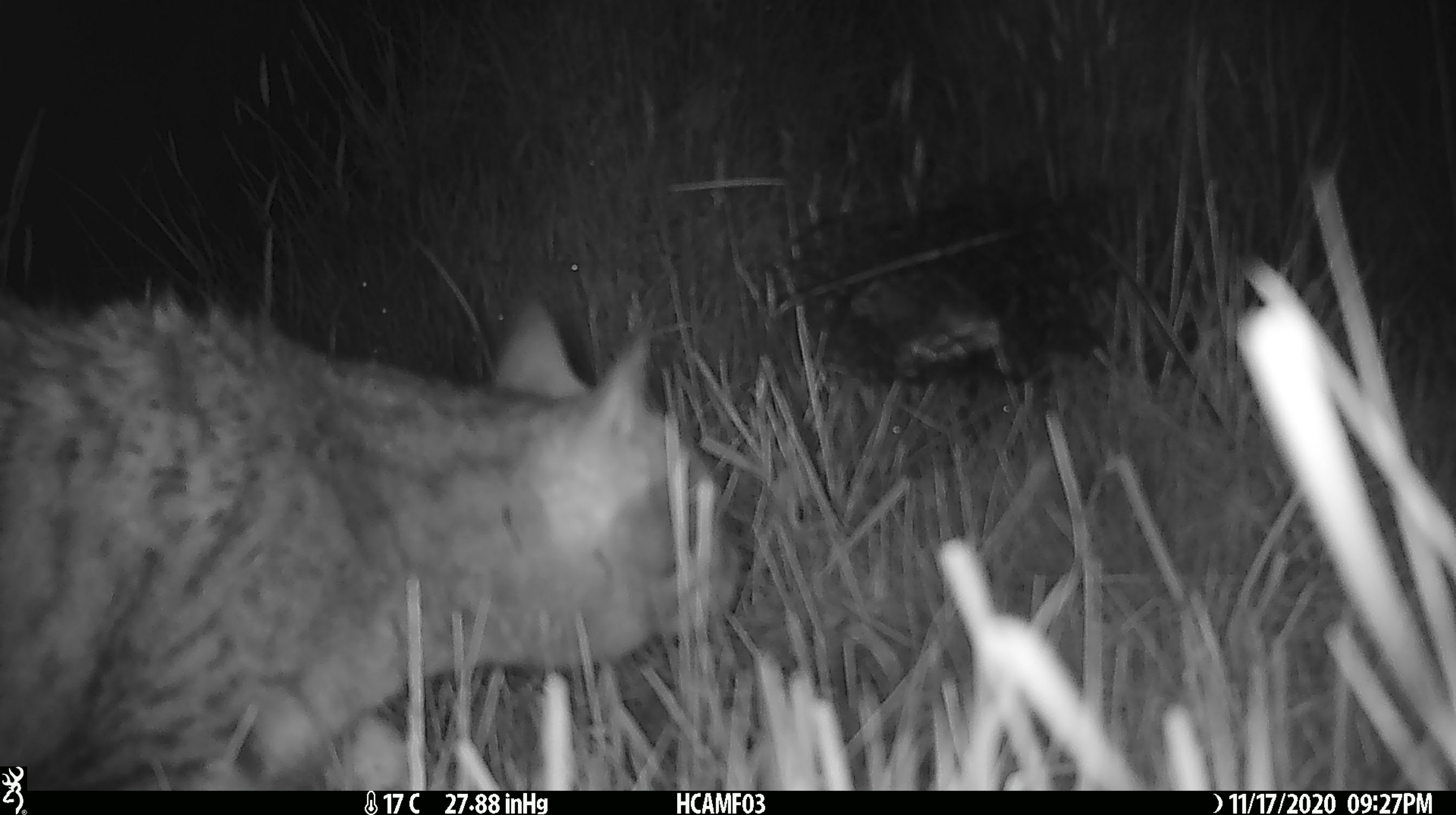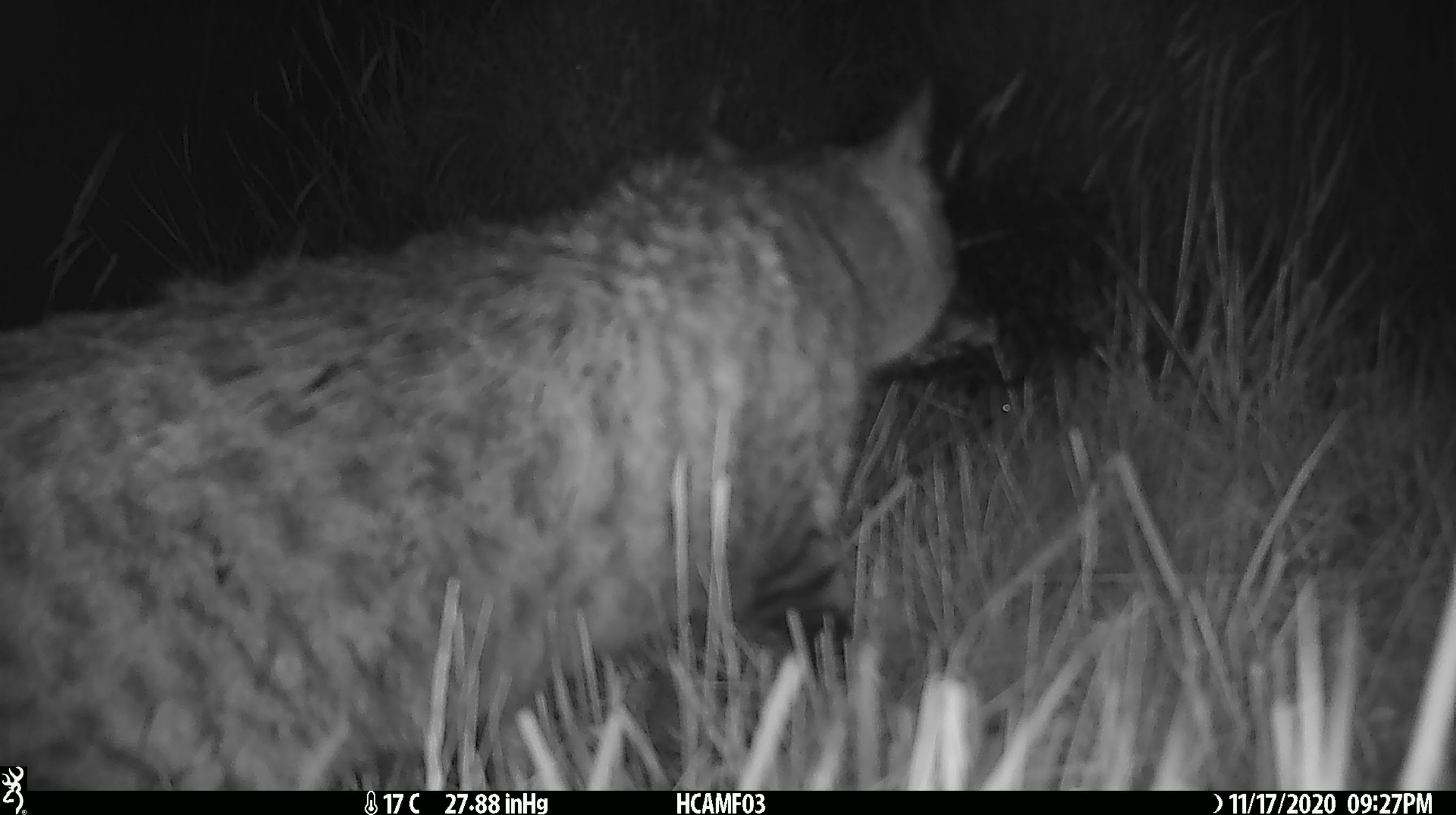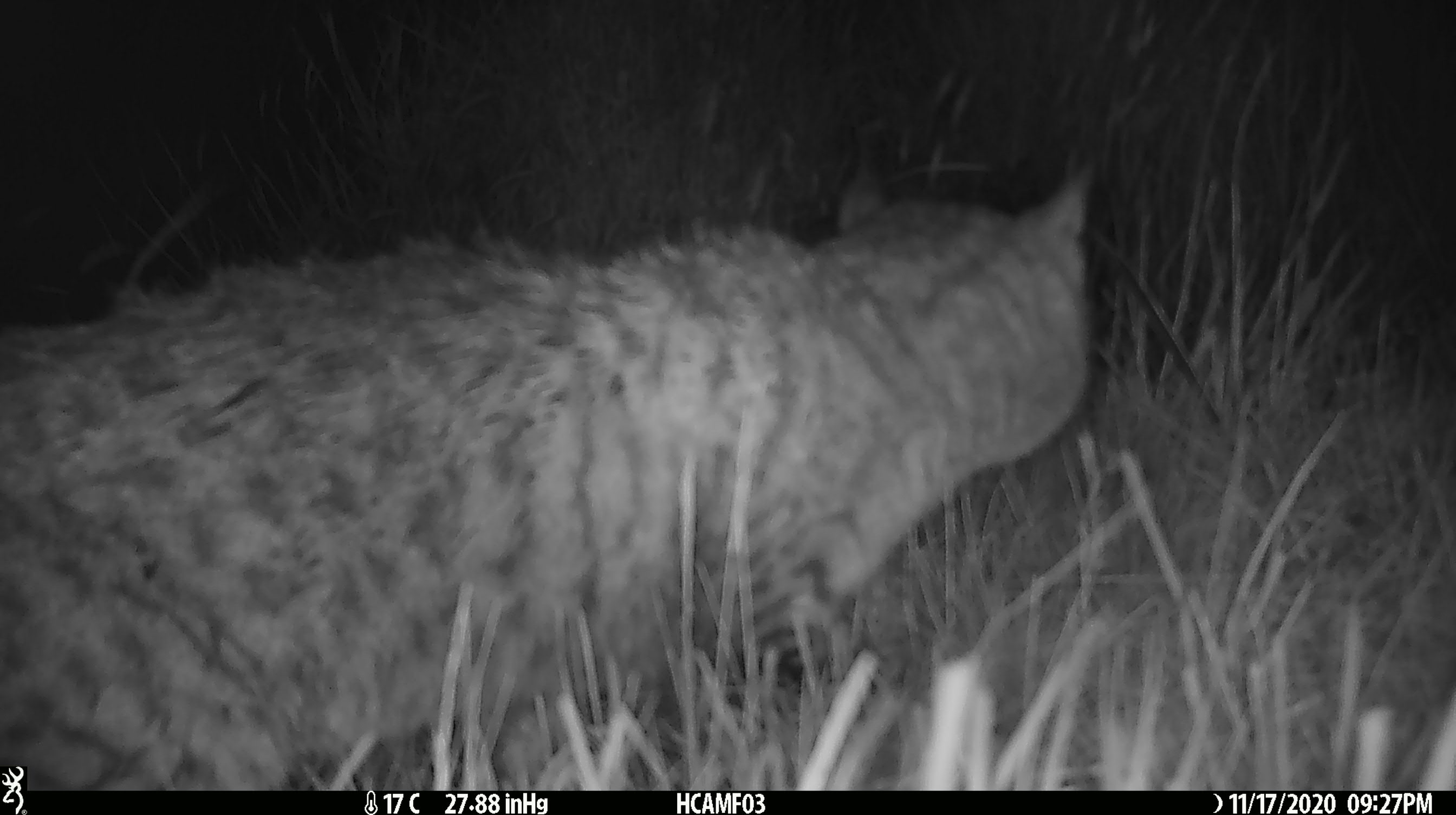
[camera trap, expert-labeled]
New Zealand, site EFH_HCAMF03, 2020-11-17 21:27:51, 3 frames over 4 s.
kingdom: Animalia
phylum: Chordata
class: Mammalia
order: Carnivora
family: Felidae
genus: Felis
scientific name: Felis catus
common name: domestic cat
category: cat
Cat (domestic cat) (Felis catus).